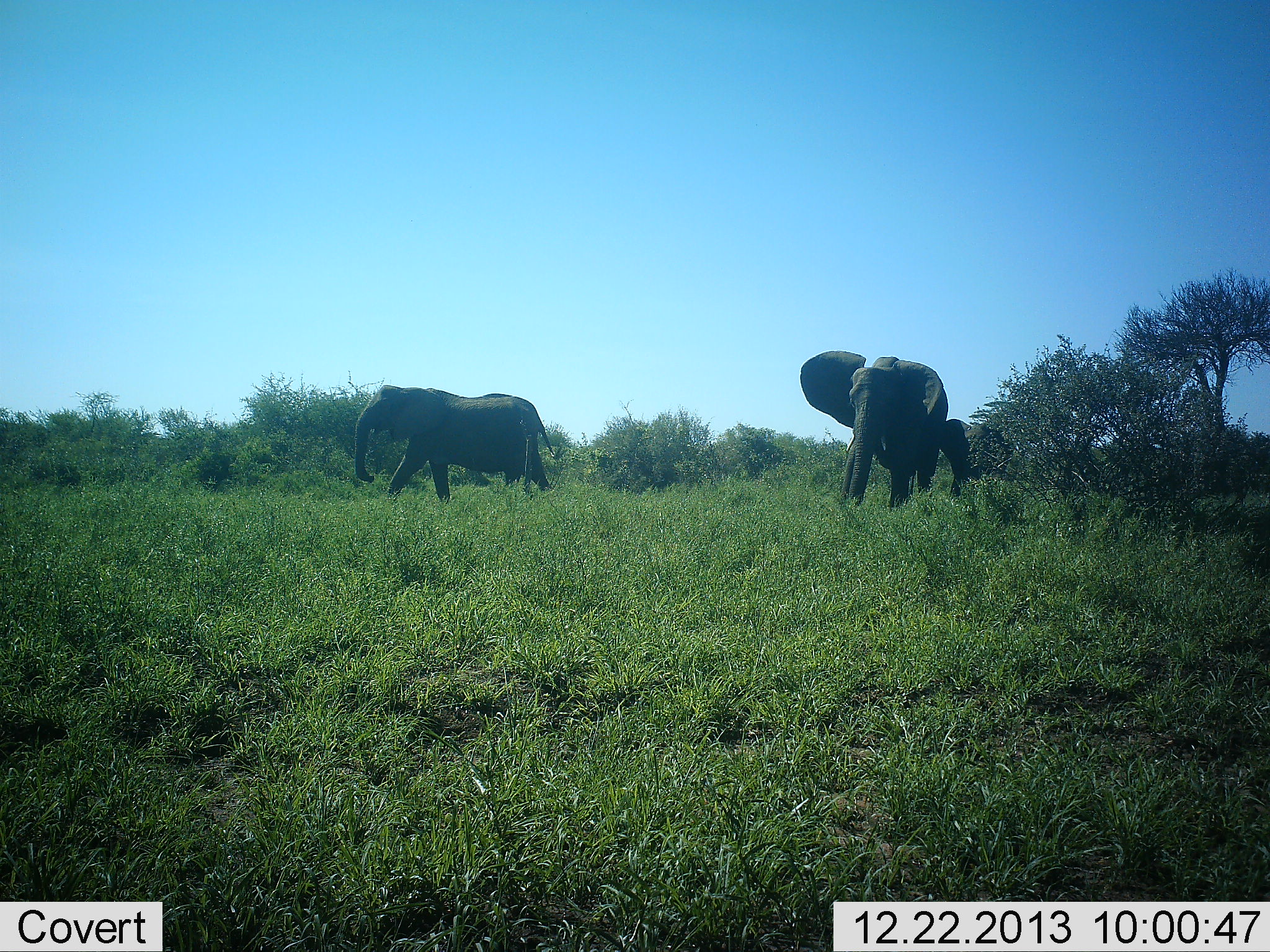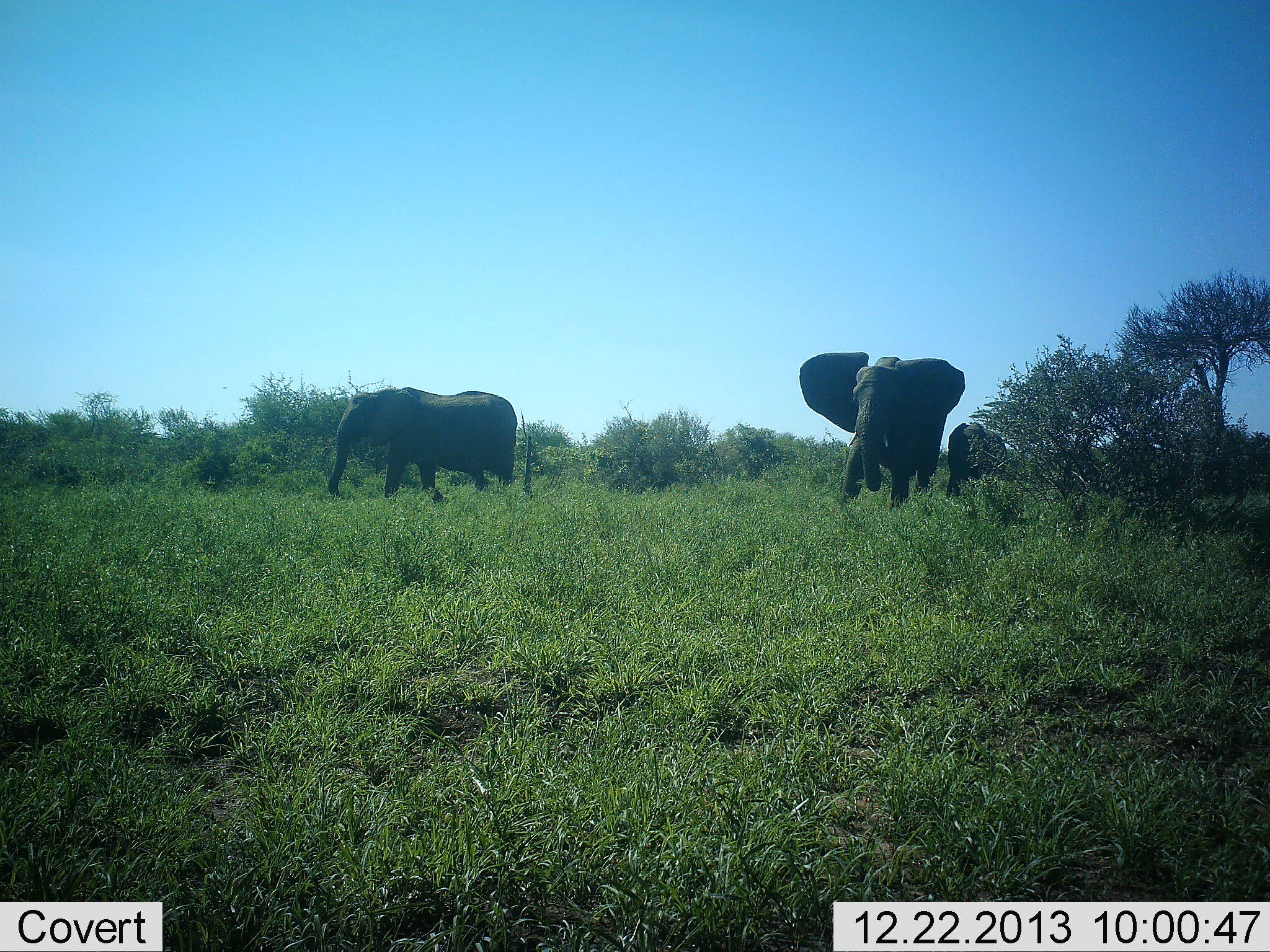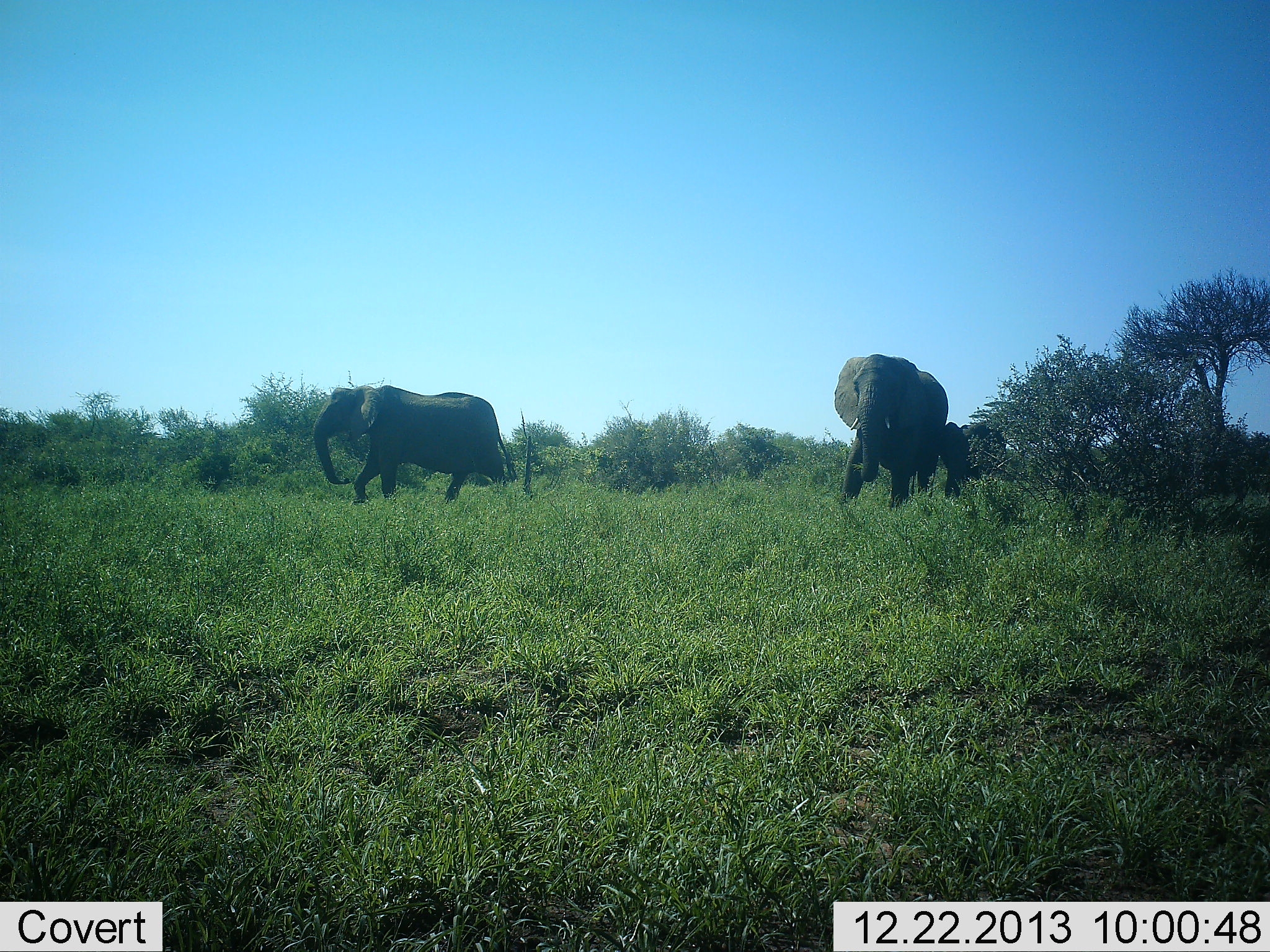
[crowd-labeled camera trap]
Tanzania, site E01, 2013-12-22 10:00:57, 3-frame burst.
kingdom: Animalia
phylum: Chordata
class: Mammalia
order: Proboscidea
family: Elephantidae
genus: Loxodonta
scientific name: Loxodonta africana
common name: african bush elephant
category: elephant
Elephant (african bush elephant) (Loxodonta africana), count 3. Behavior (volunteer vote fractions): standing 46%, resting 2%, moving 75%, interacting 3%. Young present (vote fraction): 37%. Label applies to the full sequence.